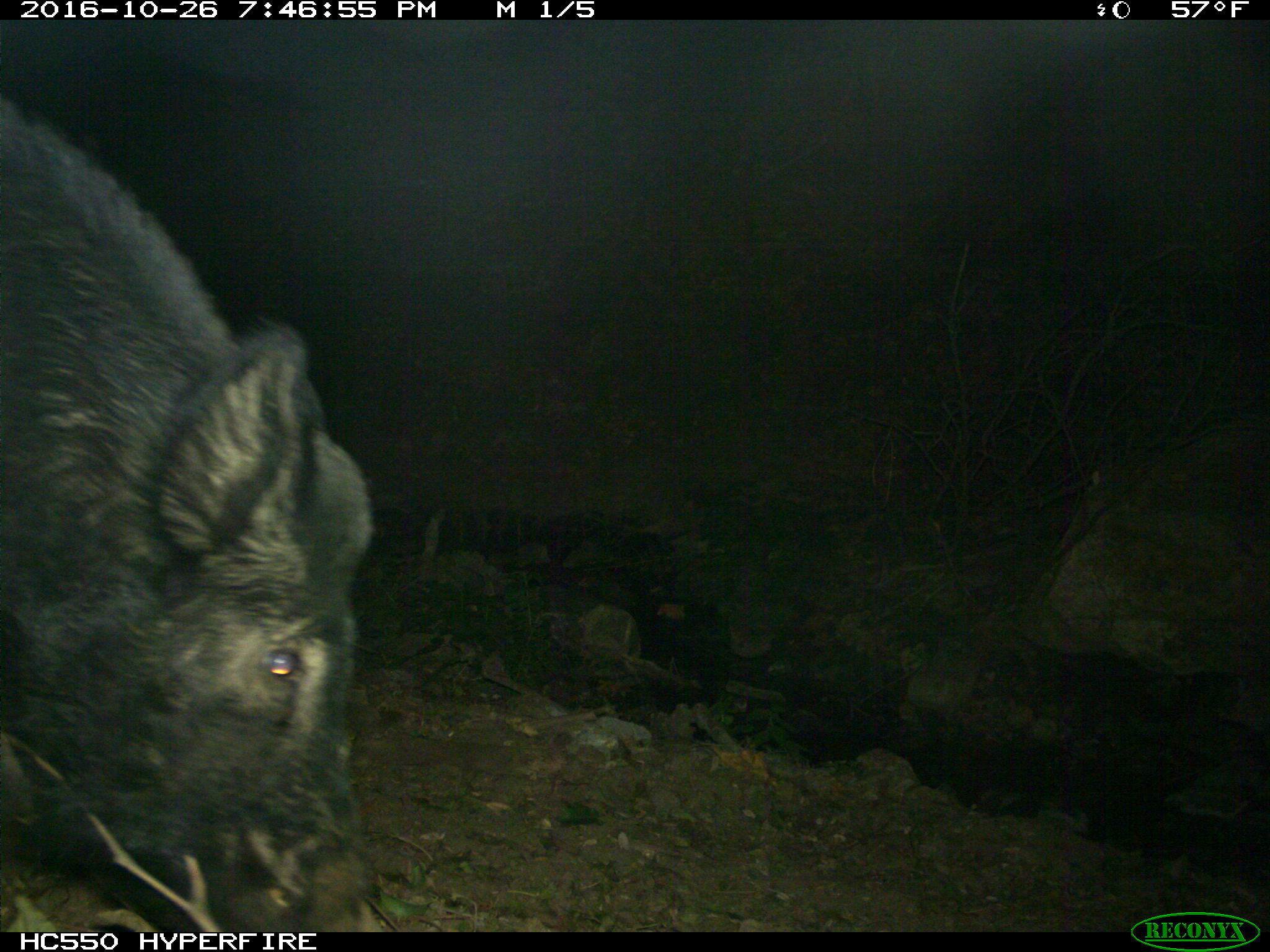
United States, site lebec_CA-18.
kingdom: Animalia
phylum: Chordata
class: Mammalia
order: Artiodactyla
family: Suidae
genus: Sus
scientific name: Sus scrofa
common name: wild boar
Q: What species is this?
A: Sus scrofa (wild boar).